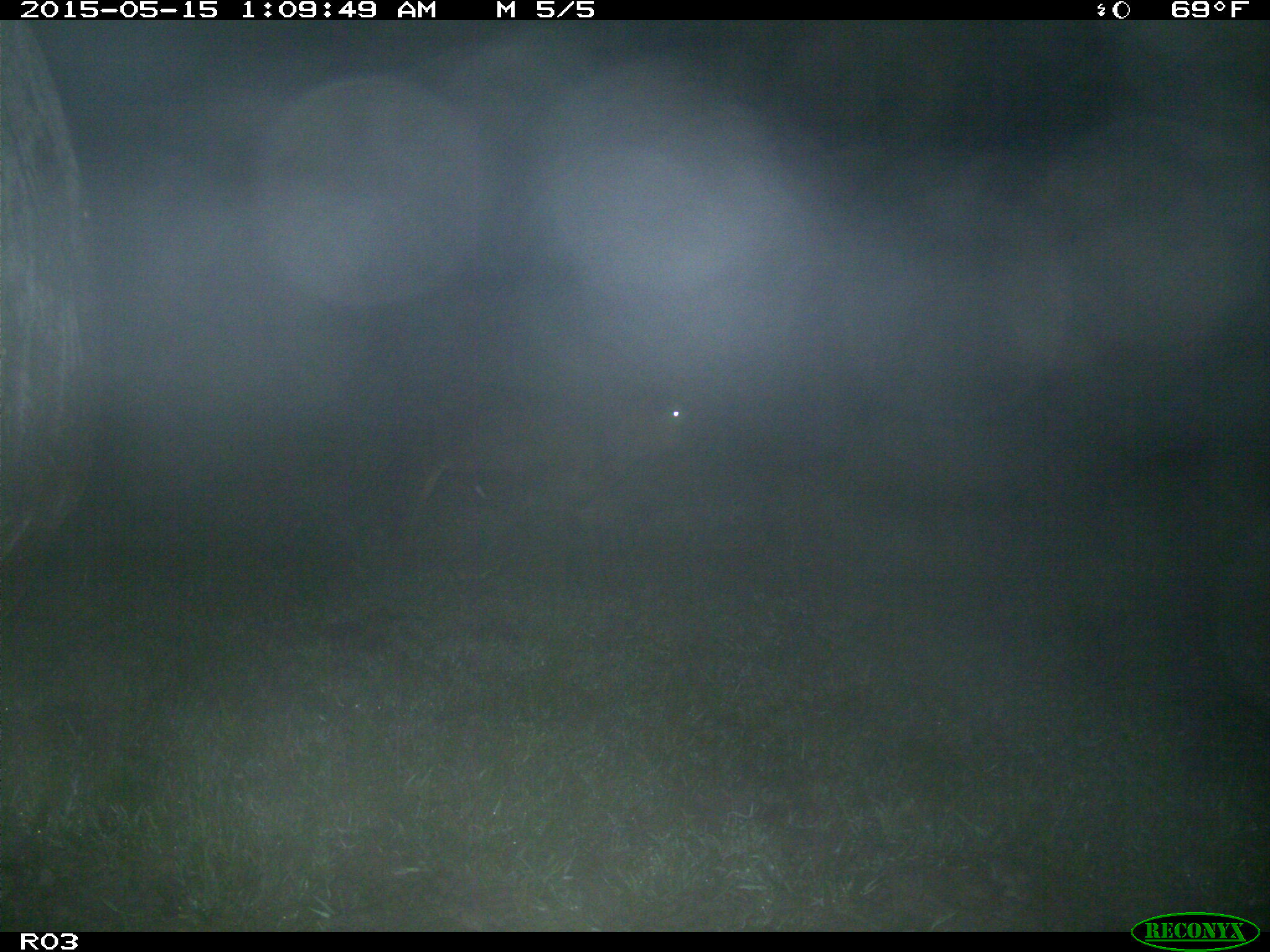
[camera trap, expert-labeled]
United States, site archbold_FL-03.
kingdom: Animalia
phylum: Chordata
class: Mammalia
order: Artiodactyla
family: Bovidae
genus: Bos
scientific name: Bos taurus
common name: domestic cow